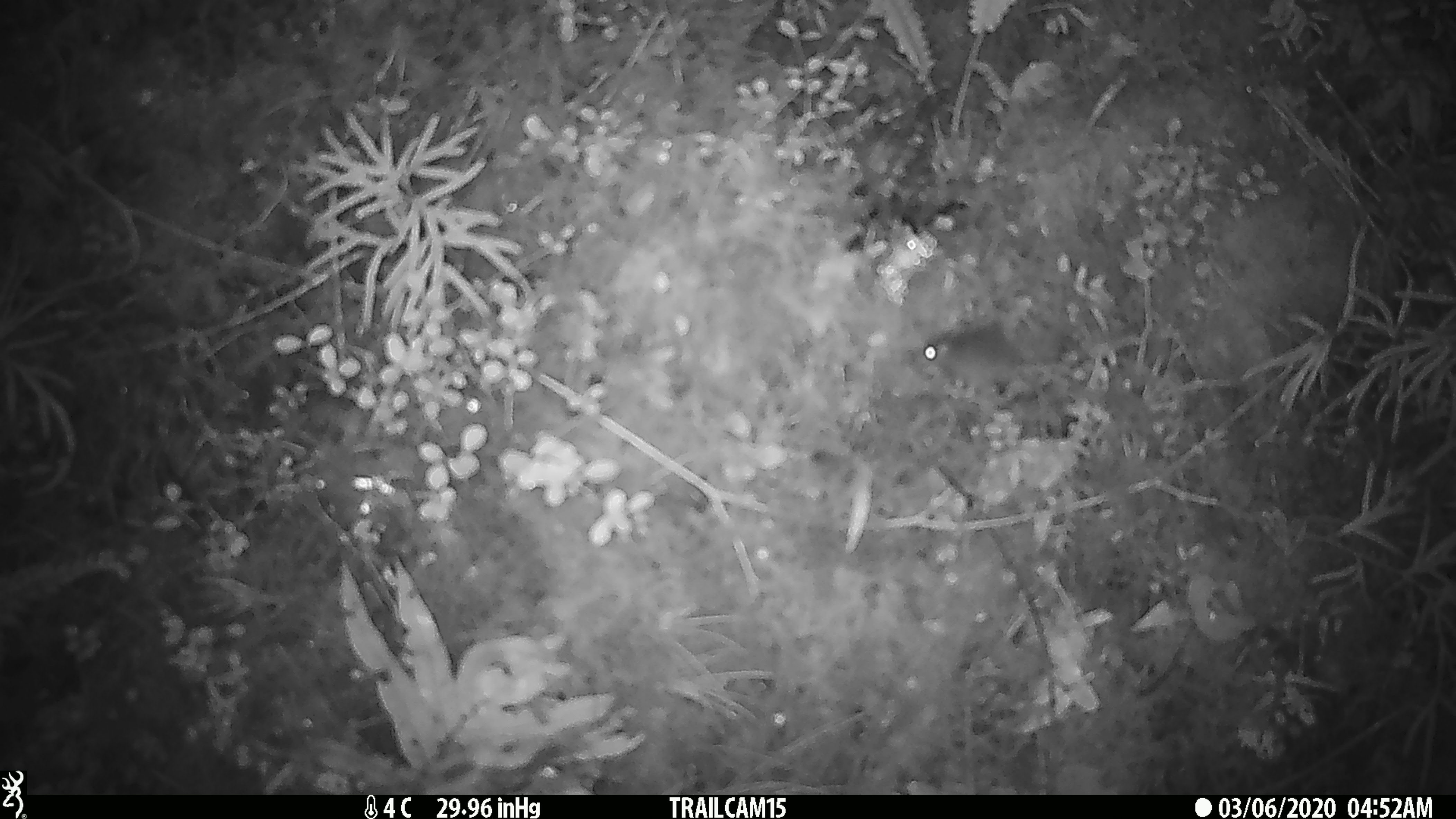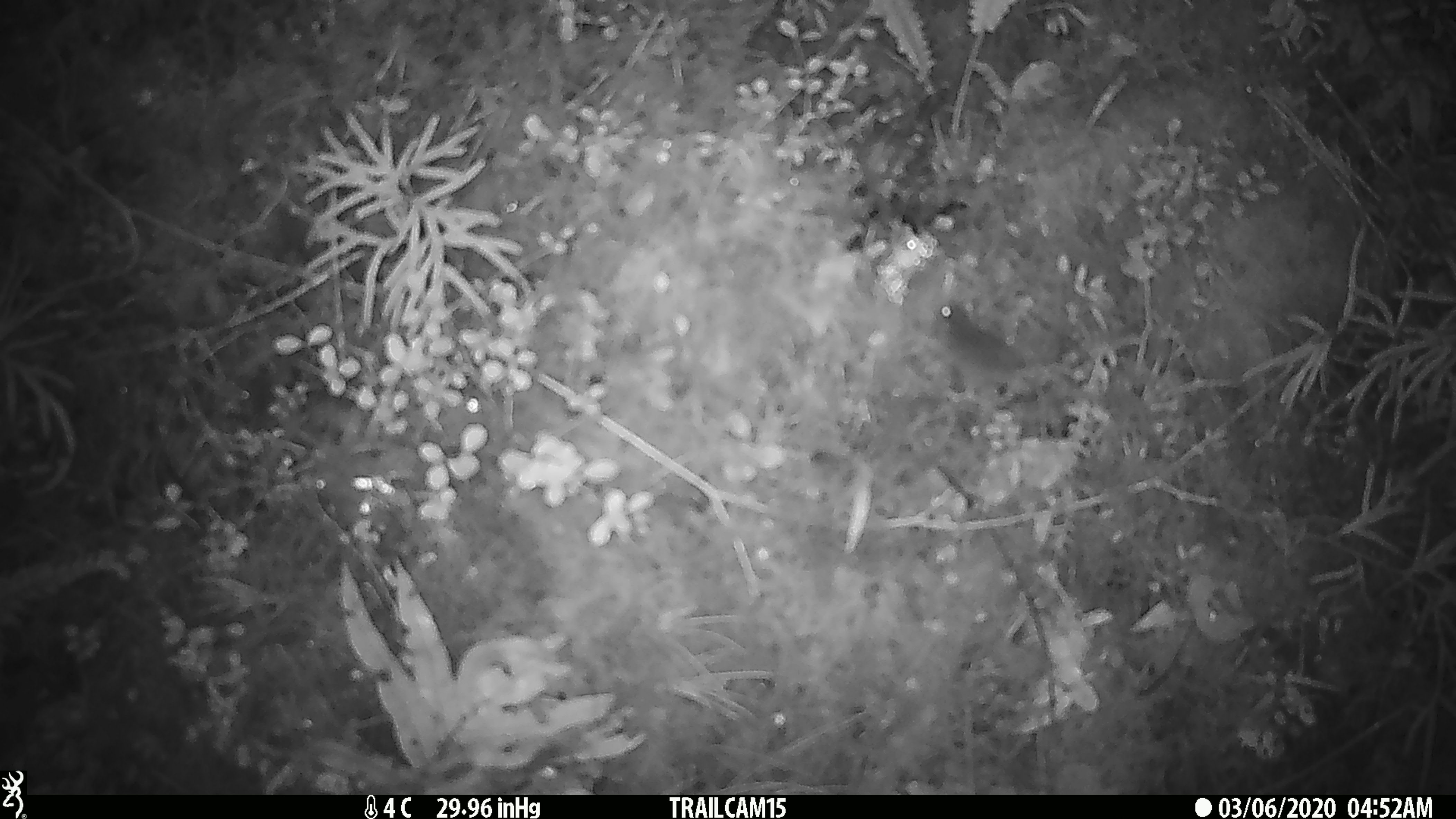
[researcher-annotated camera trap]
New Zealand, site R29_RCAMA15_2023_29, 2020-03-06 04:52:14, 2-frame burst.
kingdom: Animalia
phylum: Chordata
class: Mammalia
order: Rodentia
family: Muridae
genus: Mus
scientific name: Mus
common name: mouse